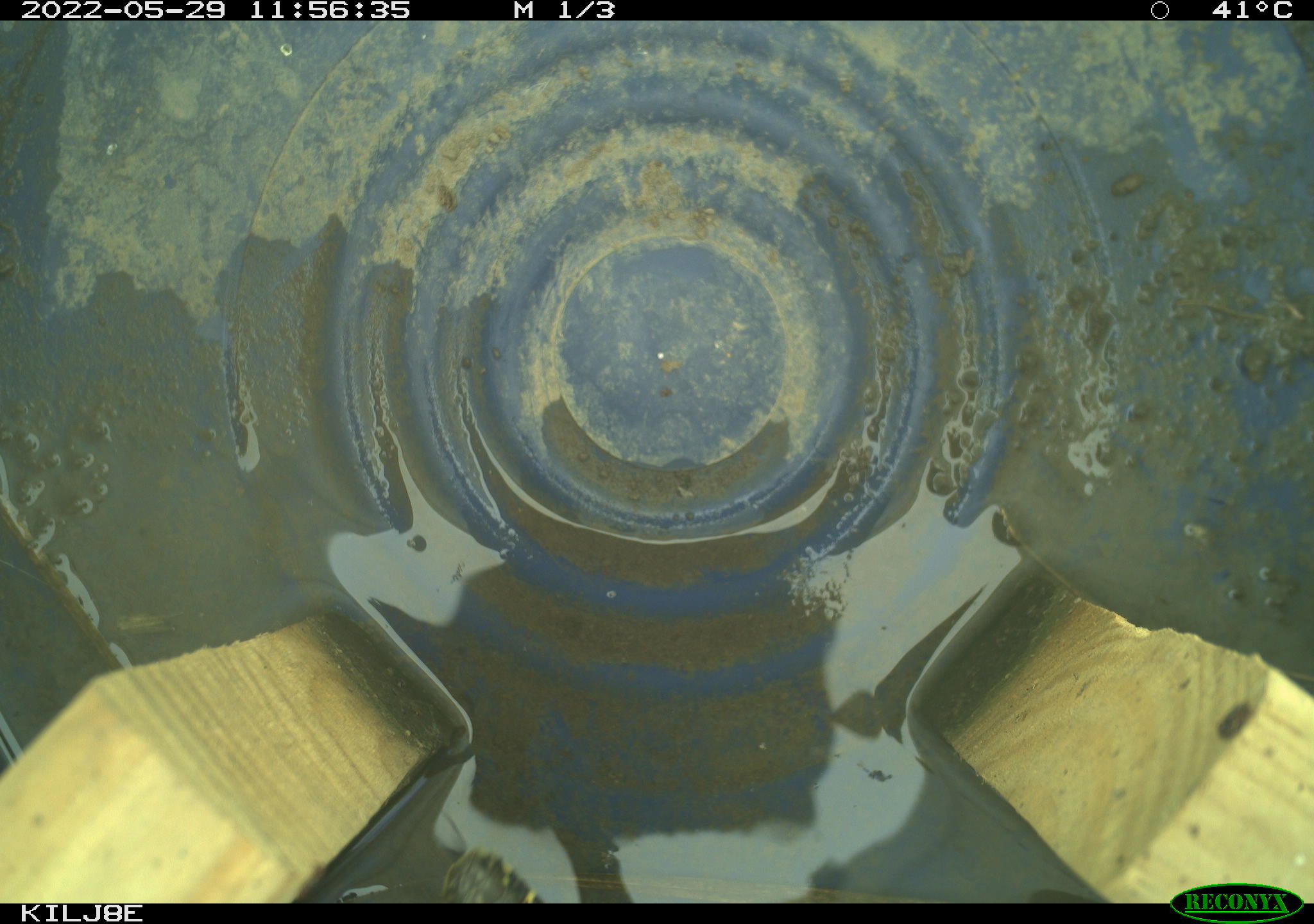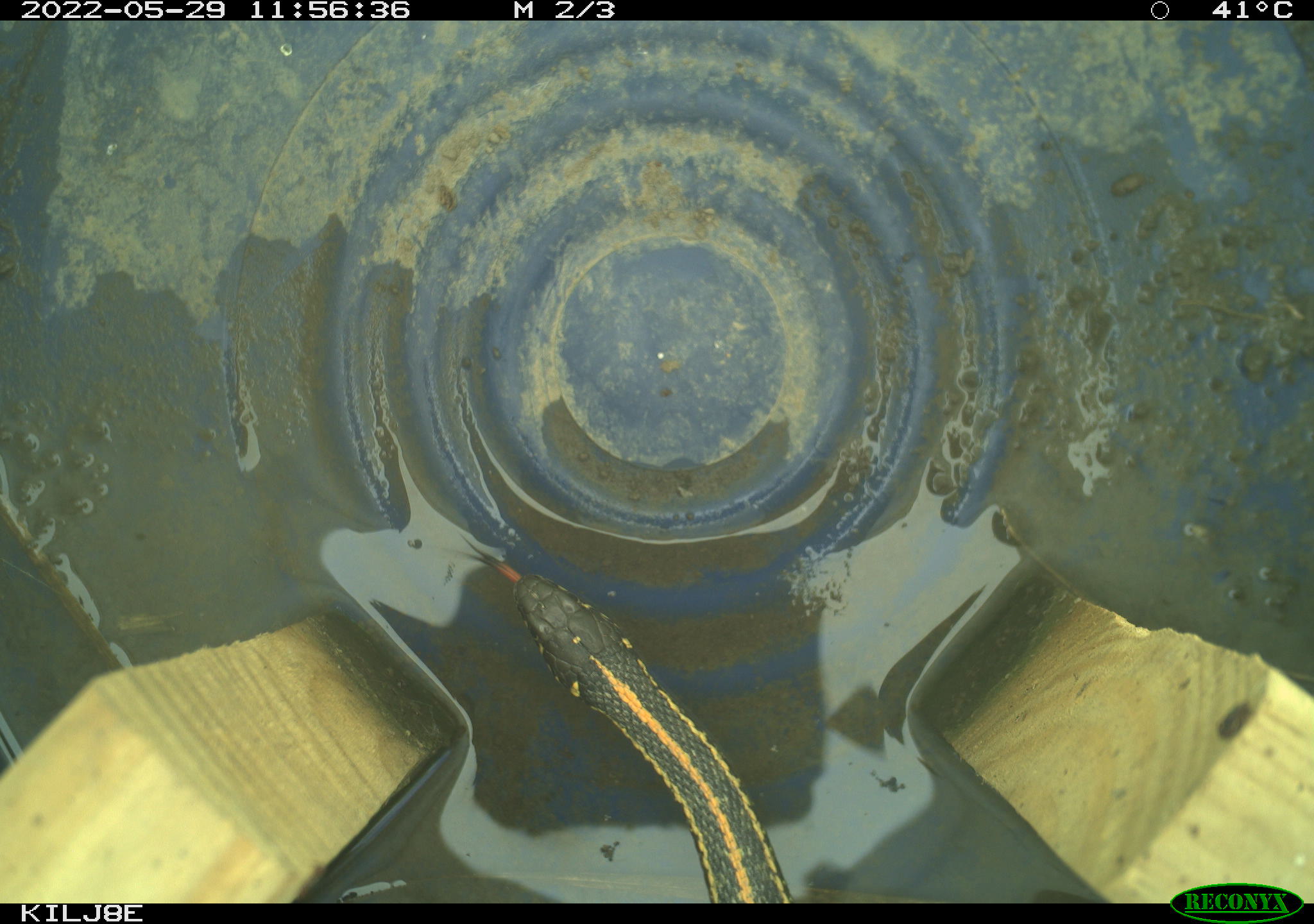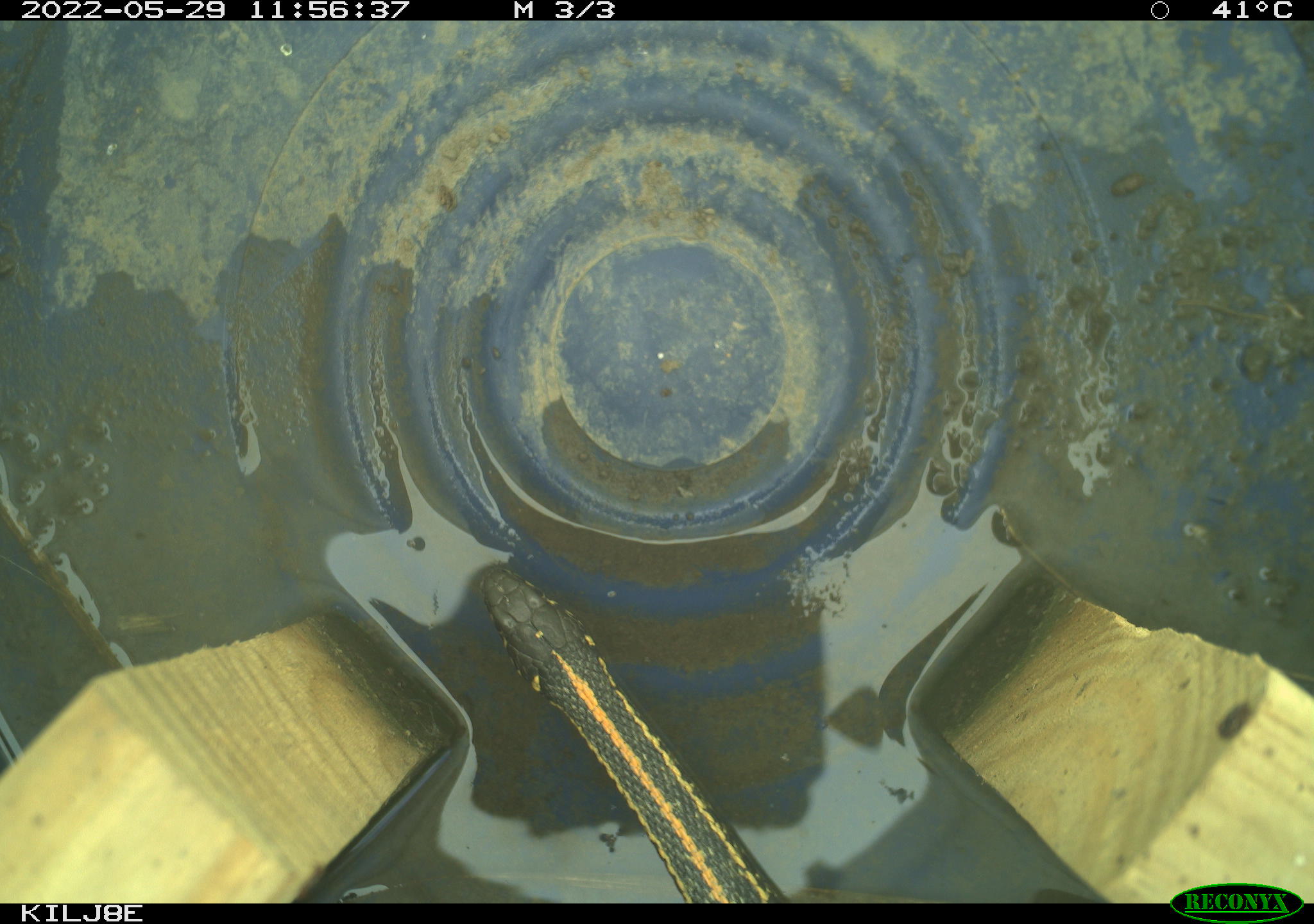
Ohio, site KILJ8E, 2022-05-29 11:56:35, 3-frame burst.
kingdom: Animalia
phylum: Chordata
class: Reptilia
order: Squamata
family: Colubridae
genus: Thamnophis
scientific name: Thamnophis radix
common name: plains gartersnake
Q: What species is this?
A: Plains gartersnake (Thamnophis radix).